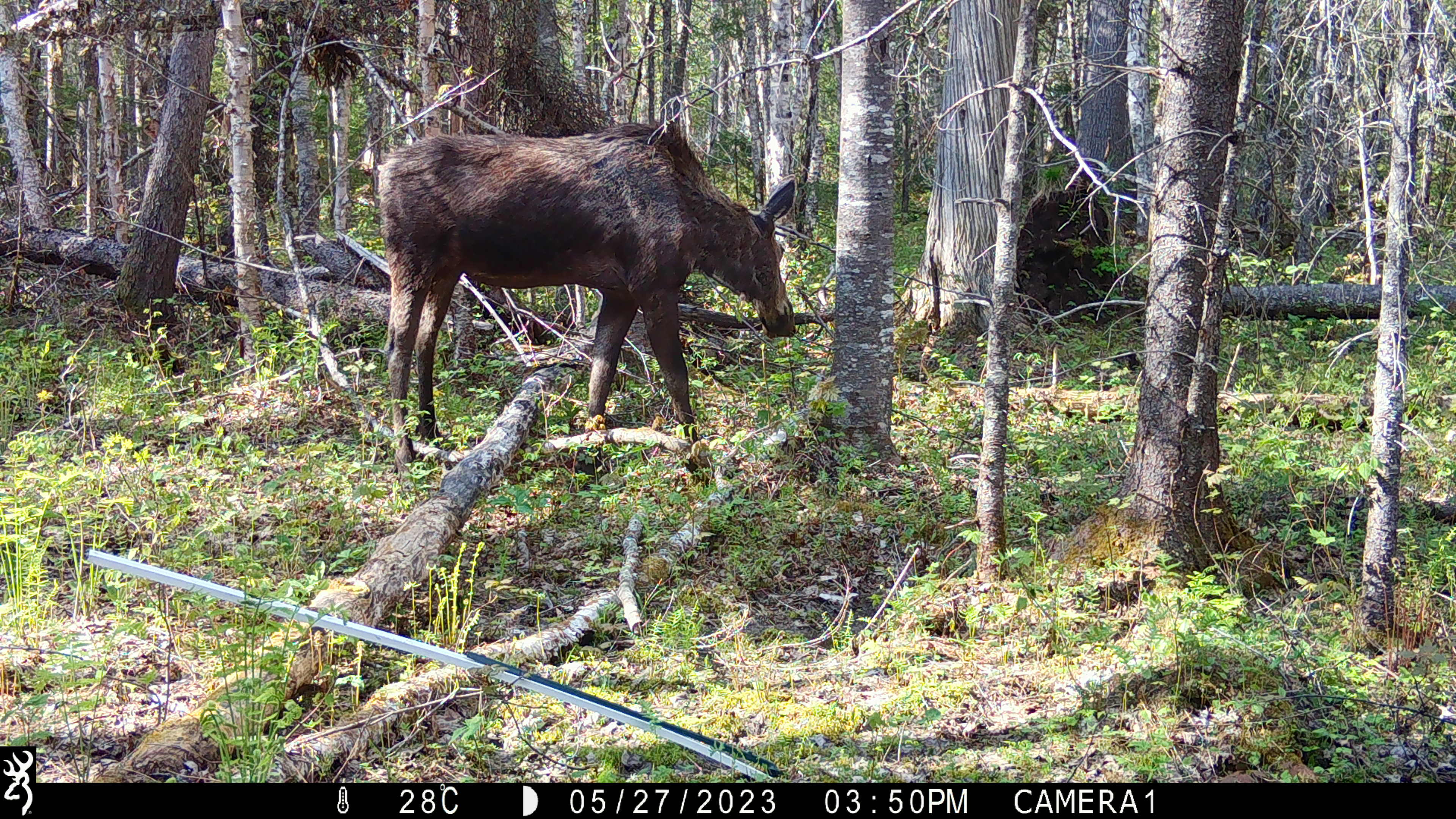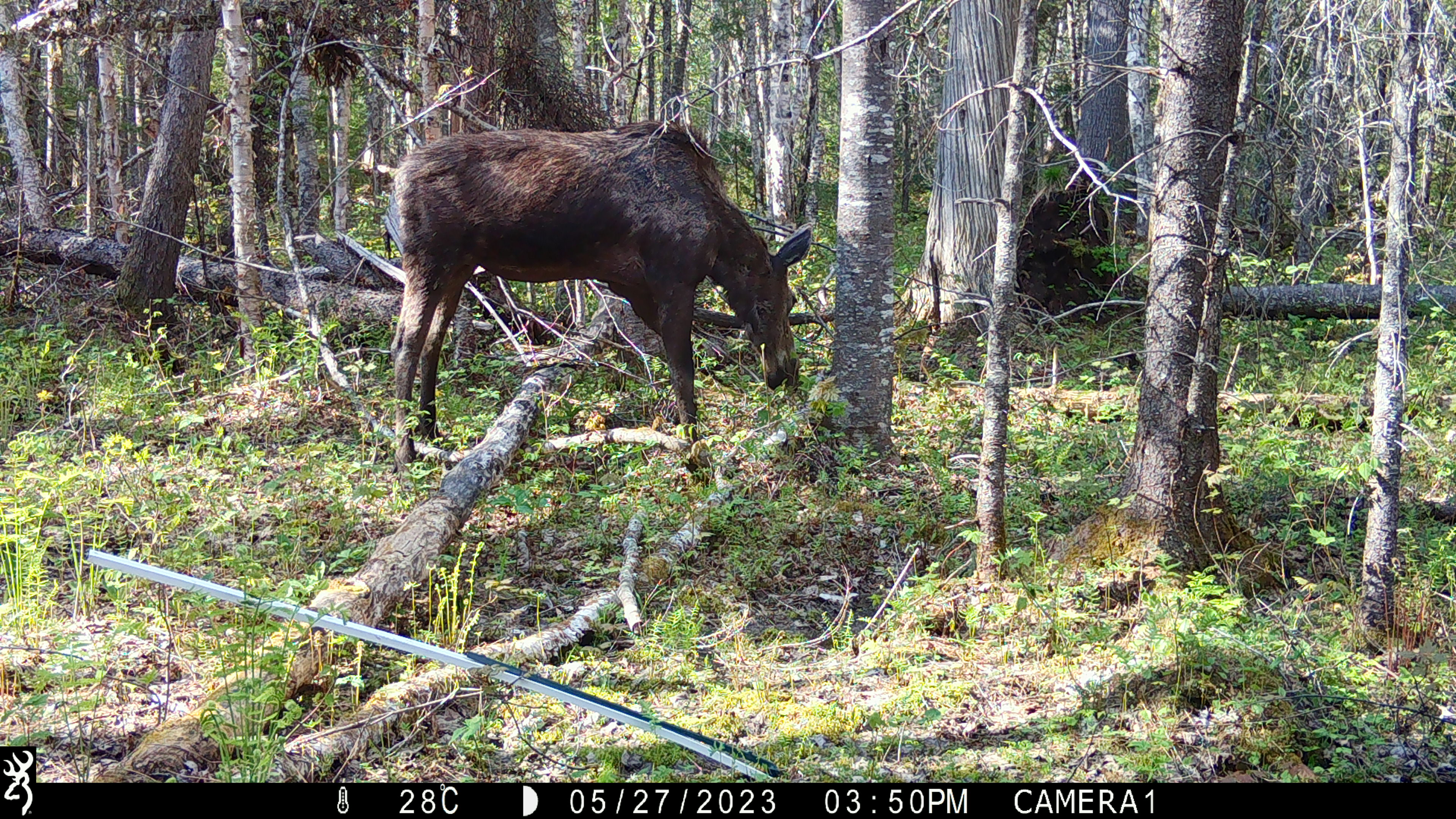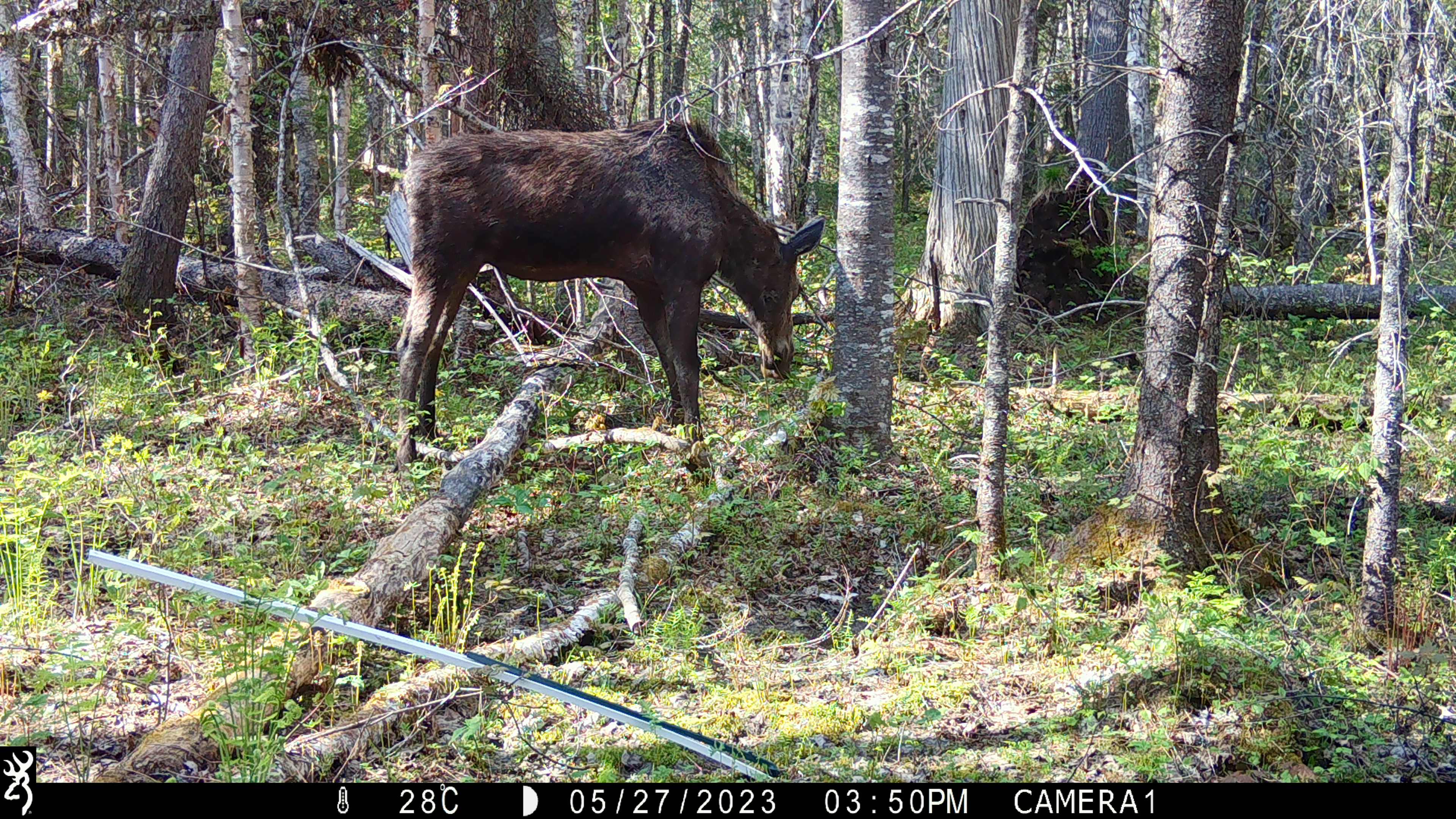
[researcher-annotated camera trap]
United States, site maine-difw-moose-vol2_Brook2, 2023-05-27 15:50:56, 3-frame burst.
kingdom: Animalia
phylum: Chordata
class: Mammalia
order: Artiodactyla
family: Cervidae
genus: Alces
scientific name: Alces alces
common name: moose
Moose (Alces alces).